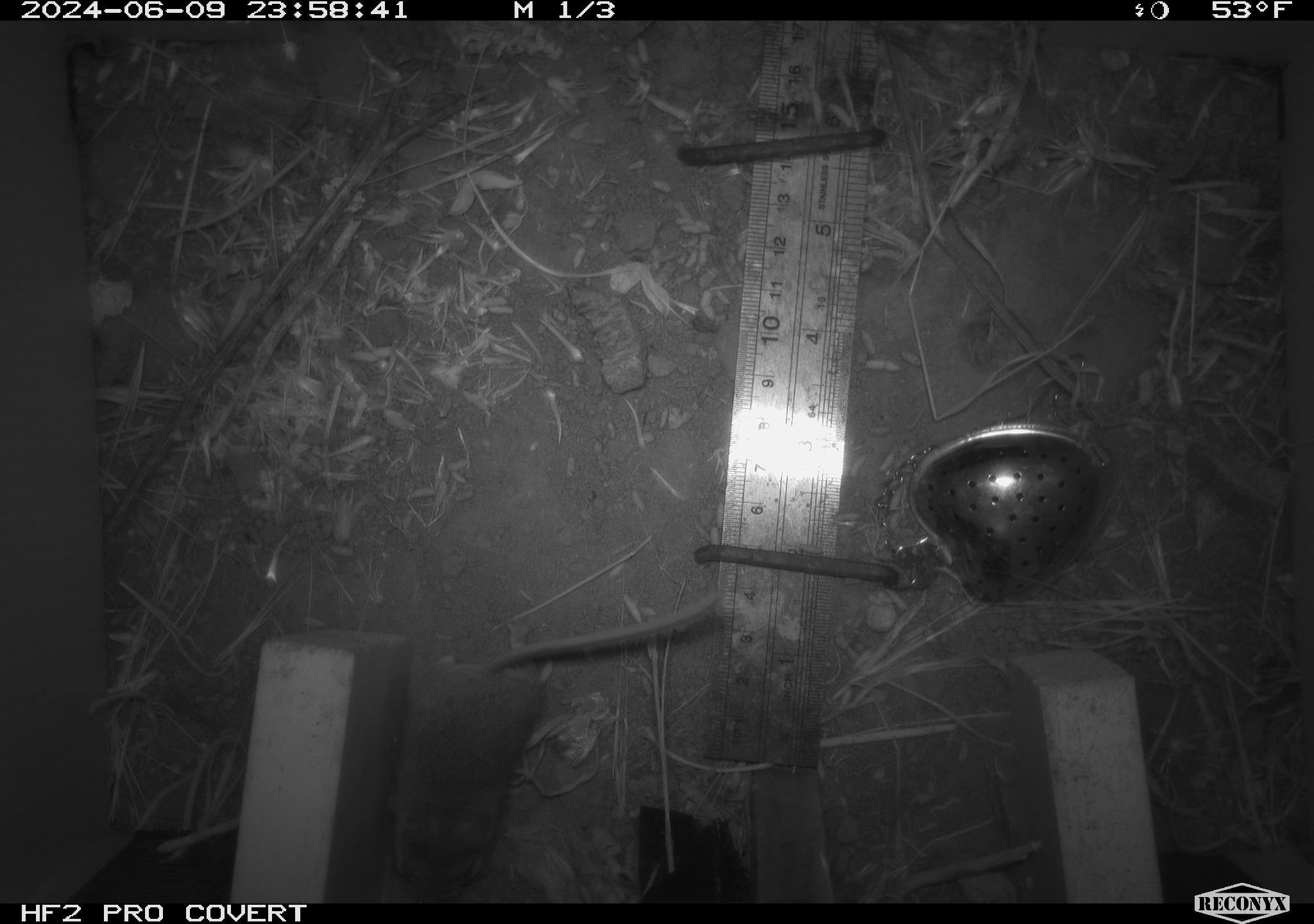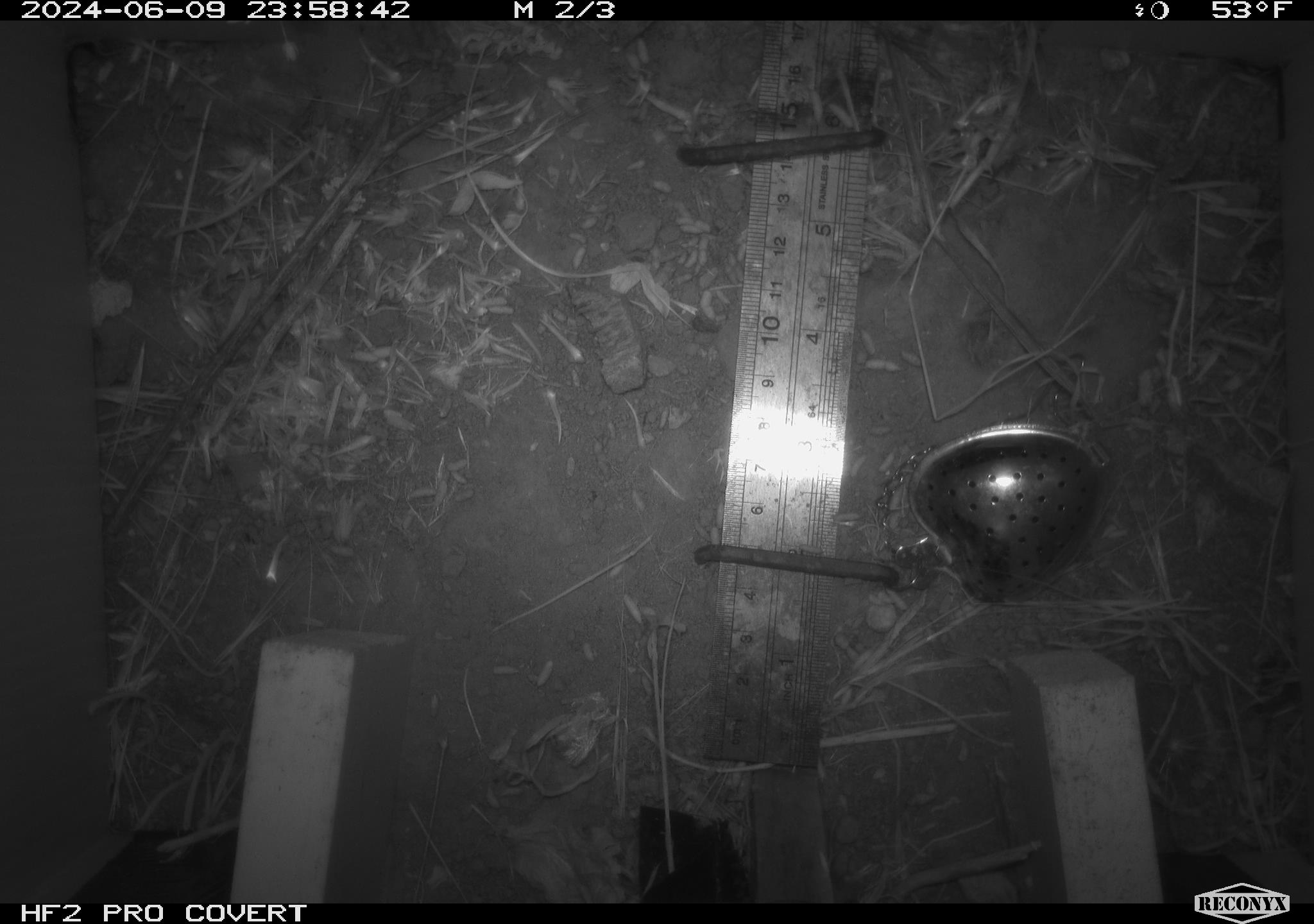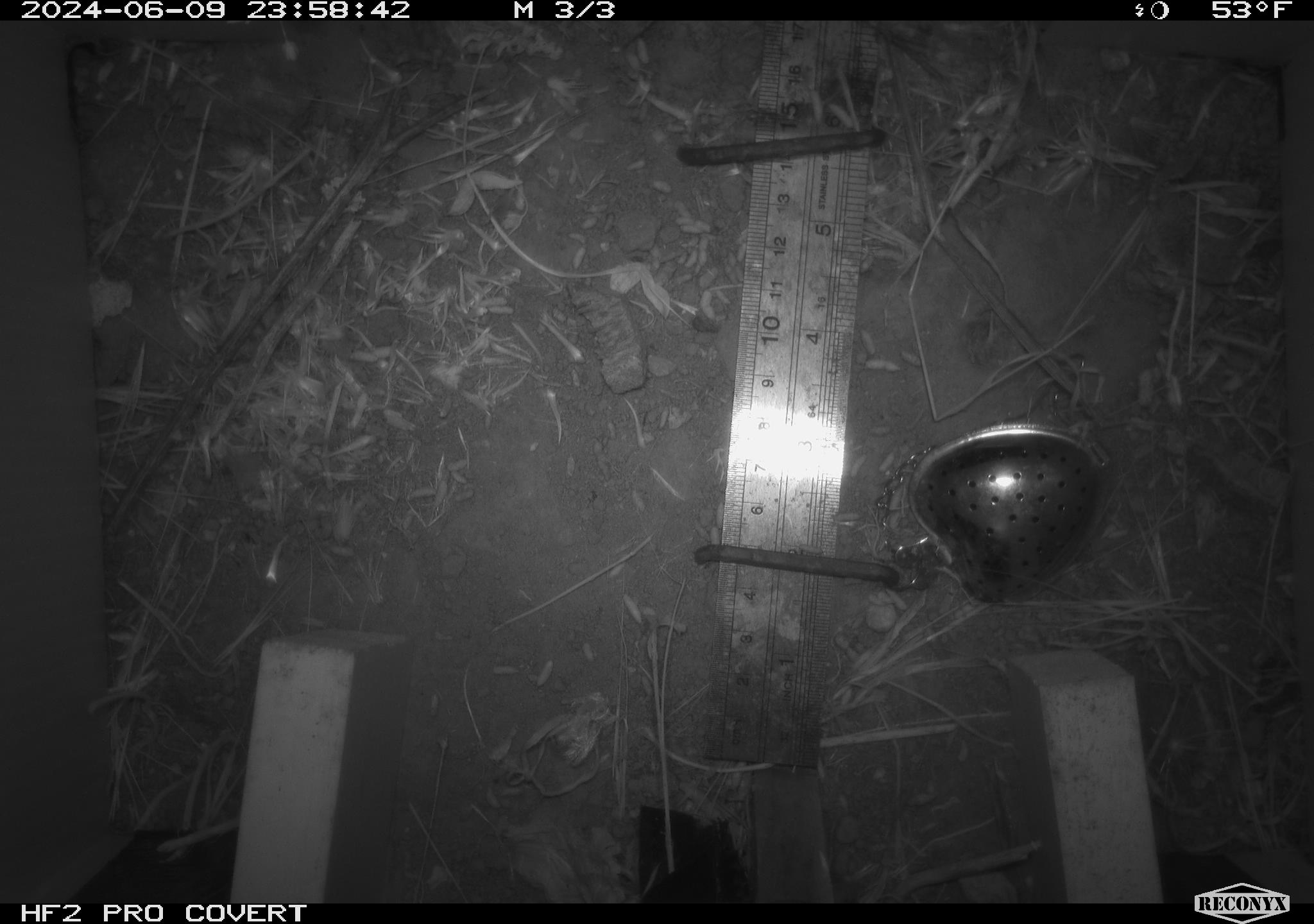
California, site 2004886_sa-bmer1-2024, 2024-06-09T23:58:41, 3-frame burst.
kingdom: Animalia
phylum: Chordata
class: Mammalia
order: Rodentia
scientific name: Rodentia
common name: mouse species